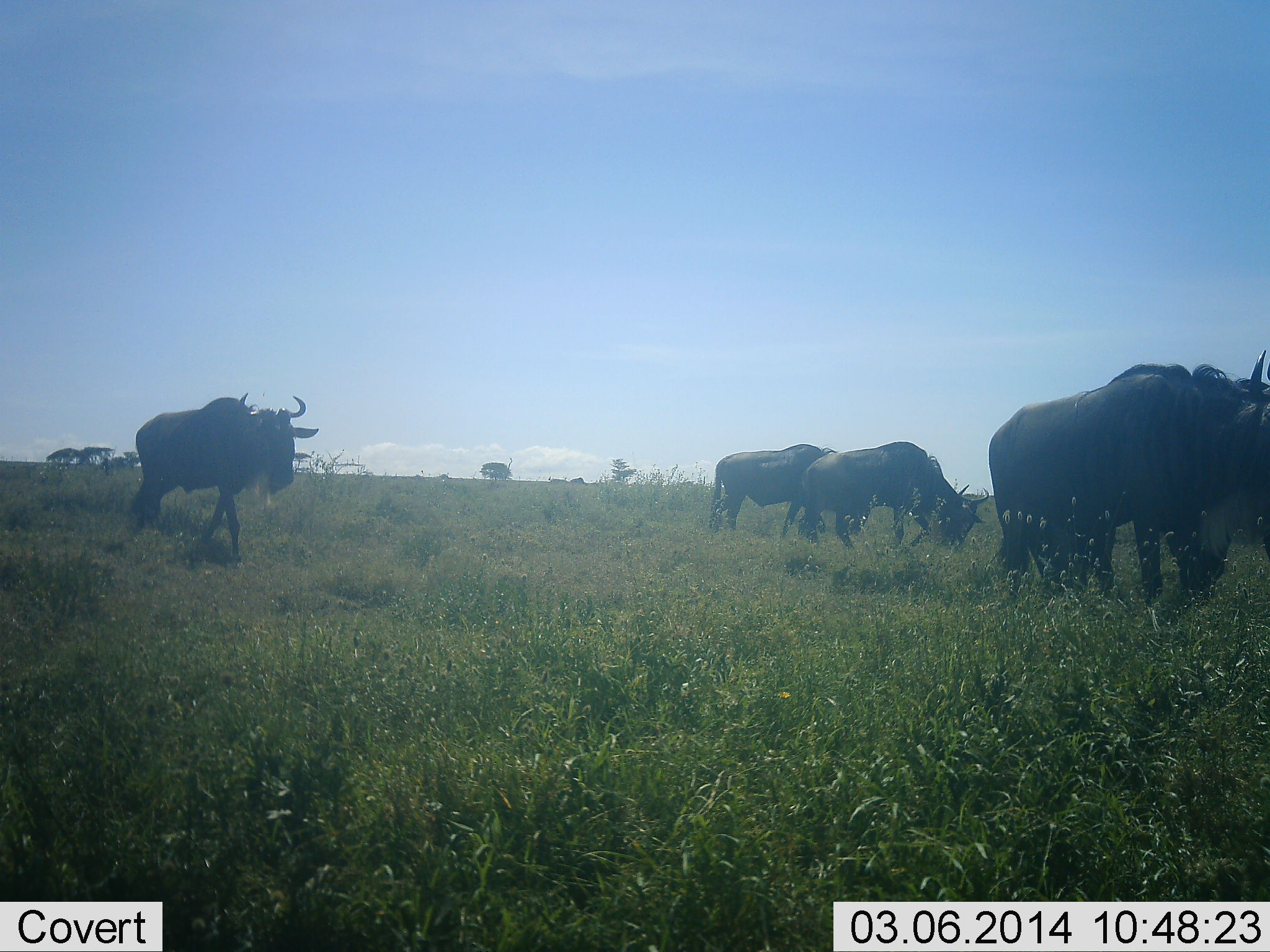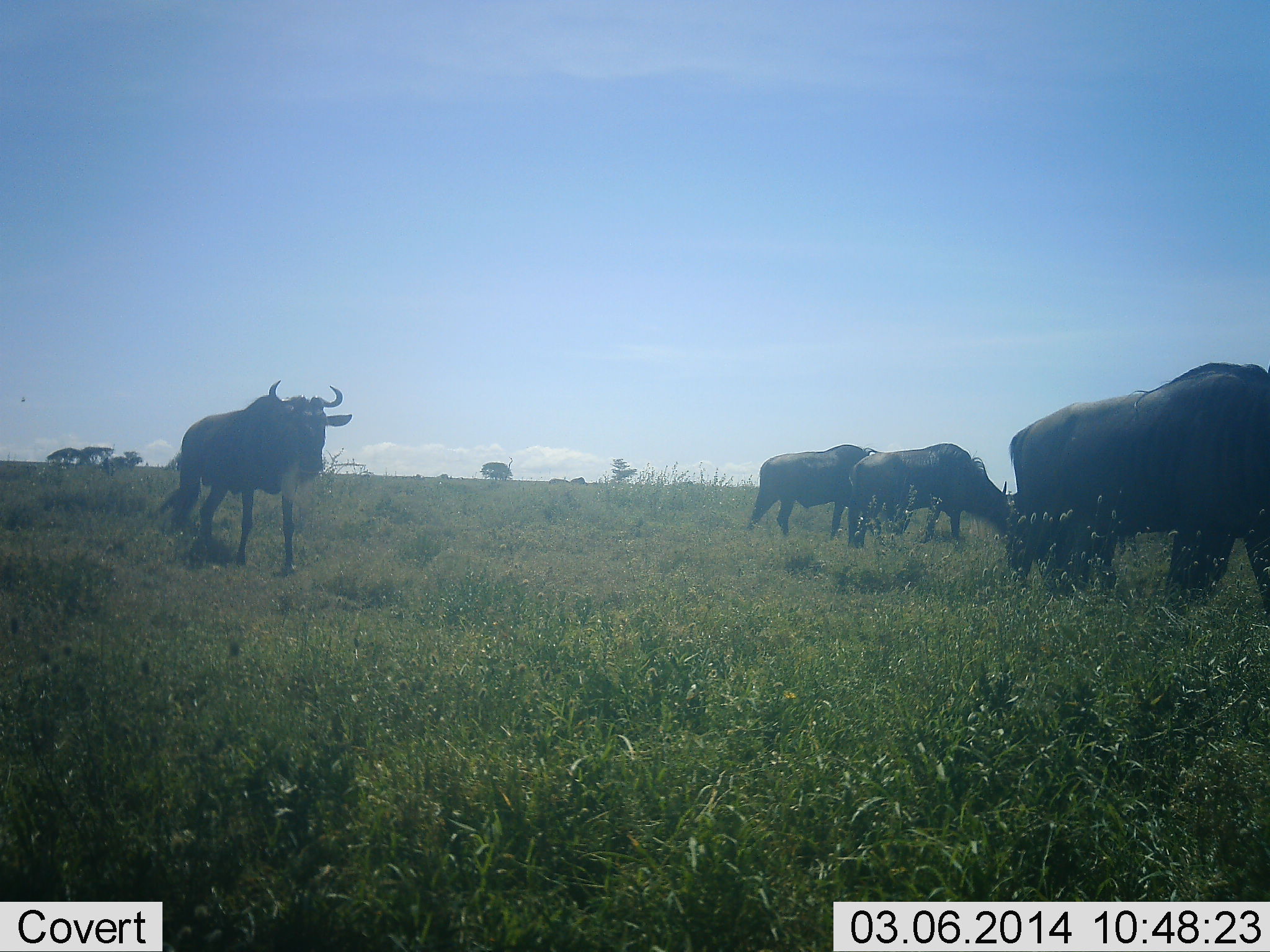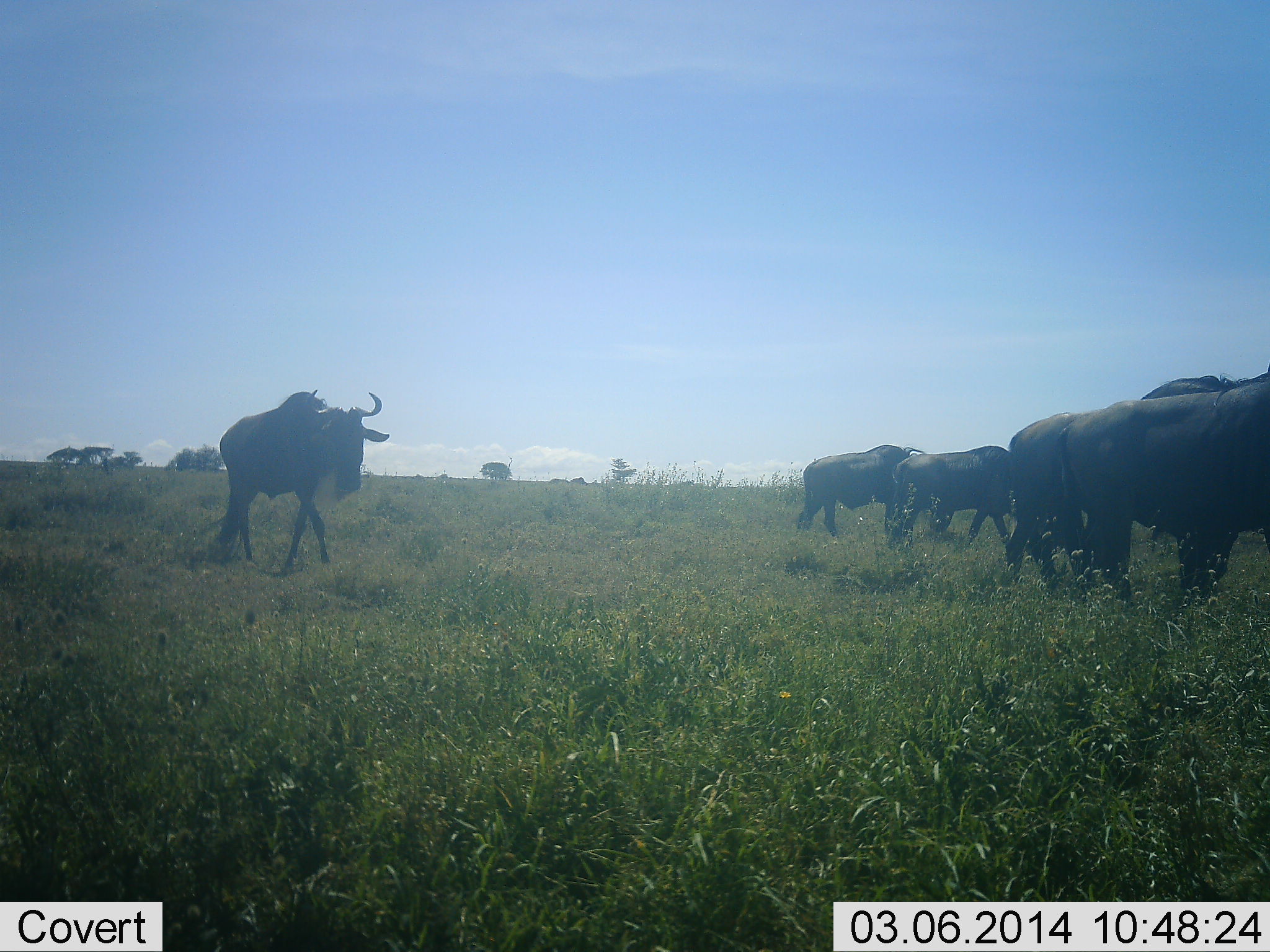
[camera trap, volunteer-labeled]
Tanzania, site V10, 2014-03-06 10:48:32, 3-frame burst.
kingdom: Animalia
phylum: Chordata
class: Mammalia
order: Artiodactyla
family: Bovidae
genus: Connochaetes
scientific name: Connochaetes taurinus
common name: blue wildebeest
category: wildebeest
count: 5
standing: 30%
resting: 0%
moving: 80%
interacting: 0%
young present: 0%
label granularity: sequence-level